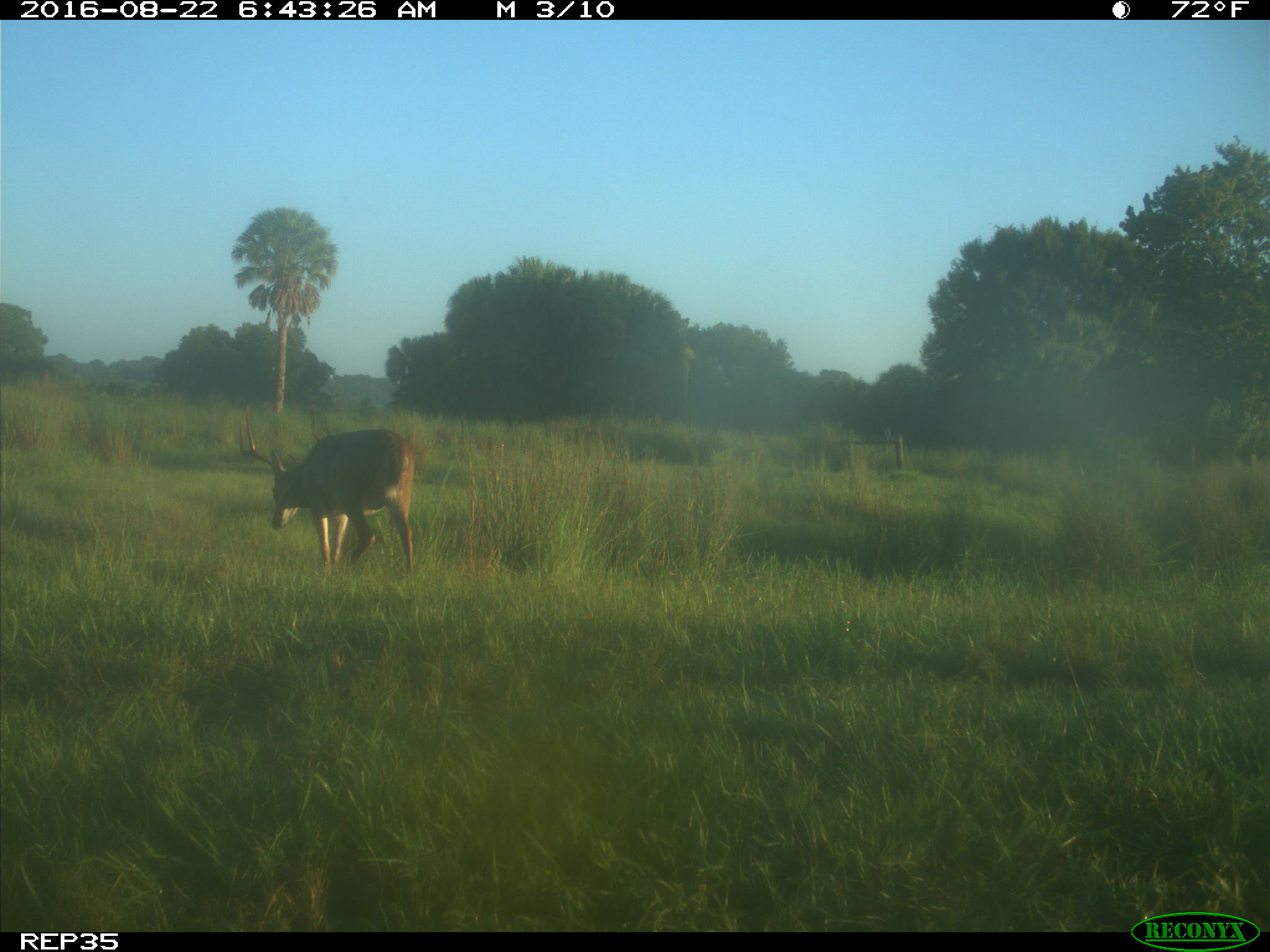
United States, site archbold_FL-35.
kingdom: Animalia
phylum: Chordata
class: Mammalia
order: Artiodactyla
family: Cervidae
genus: Odocoileus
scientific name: Odocoileus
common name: deer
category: unidentified deer